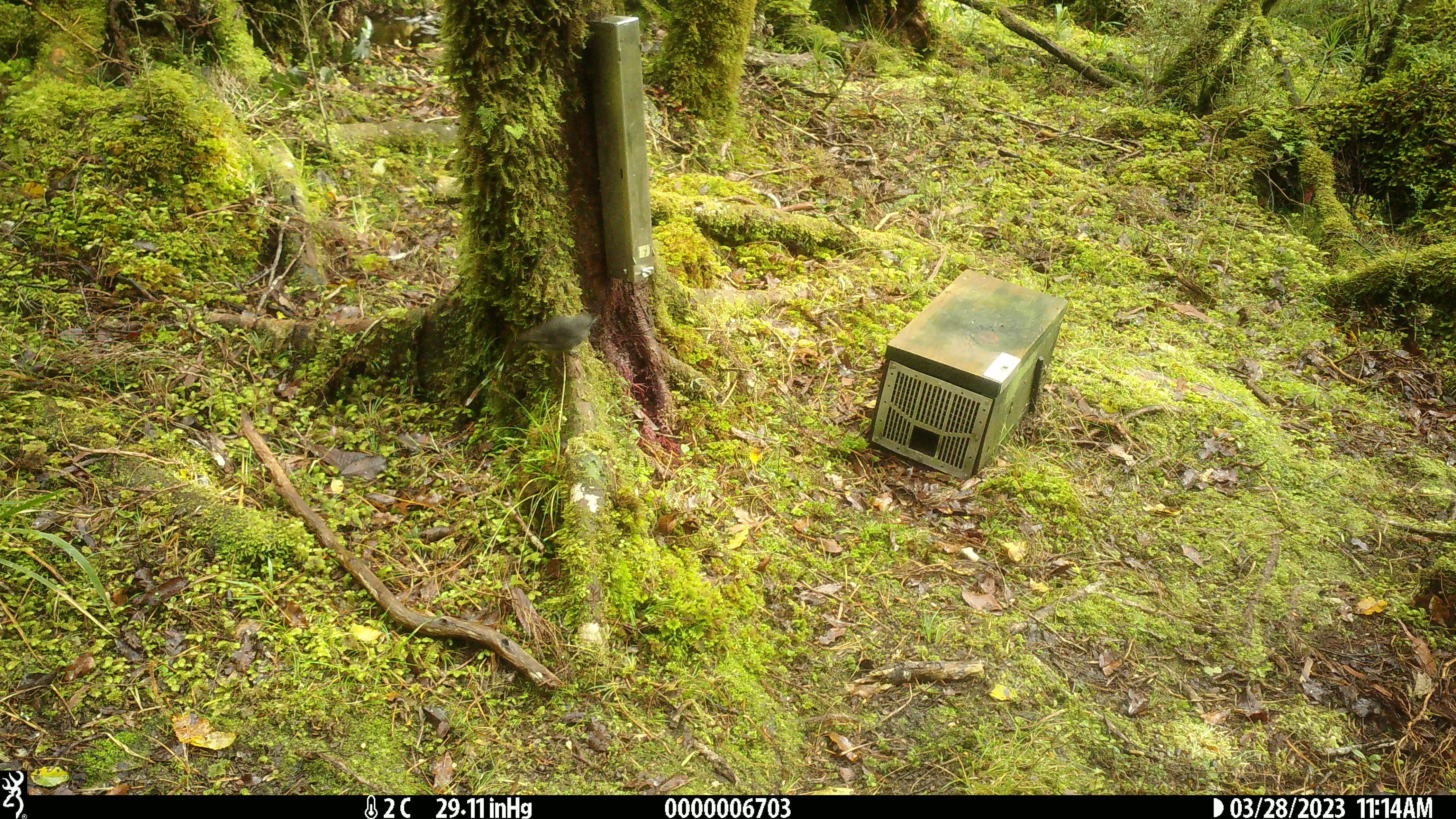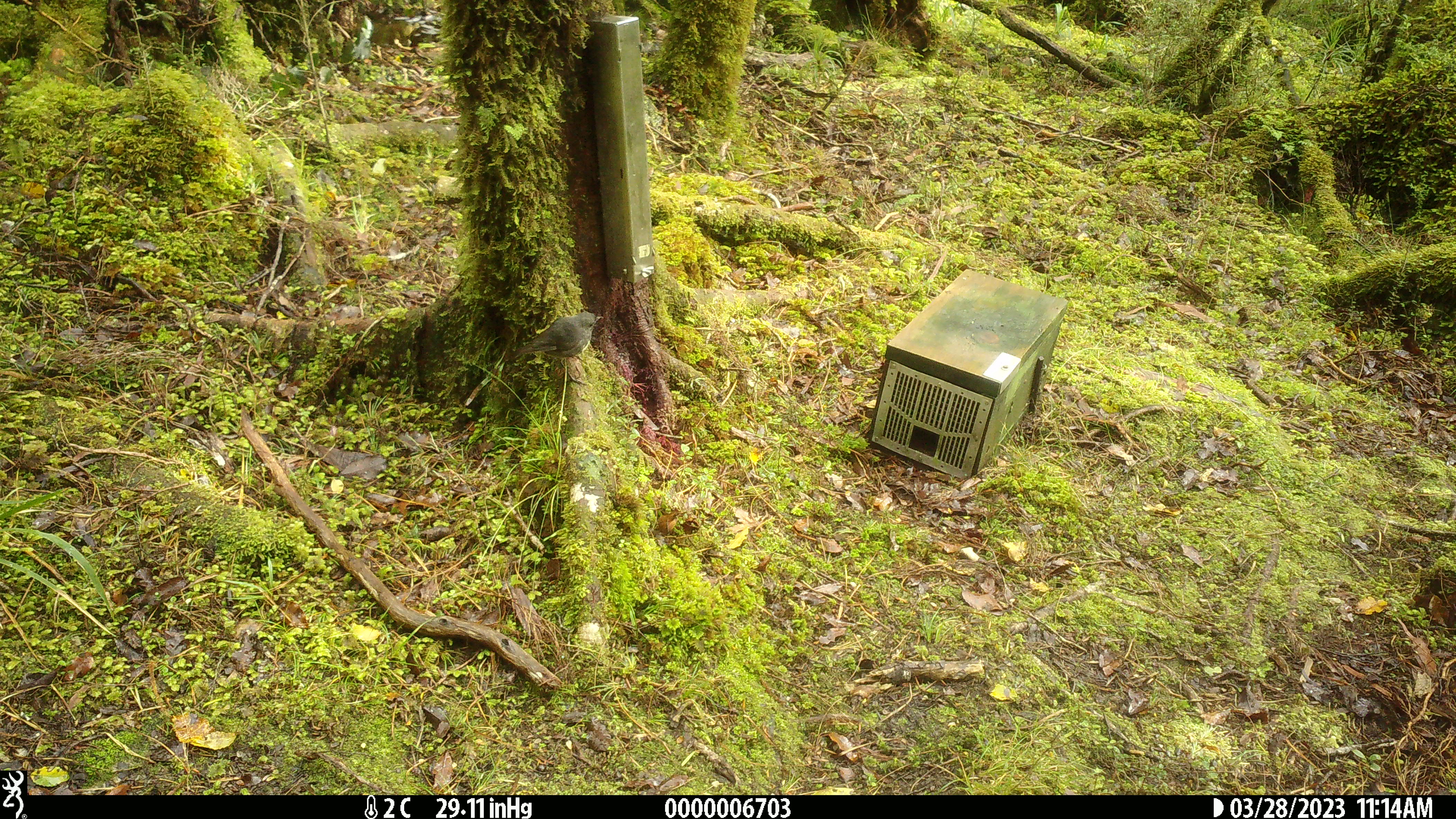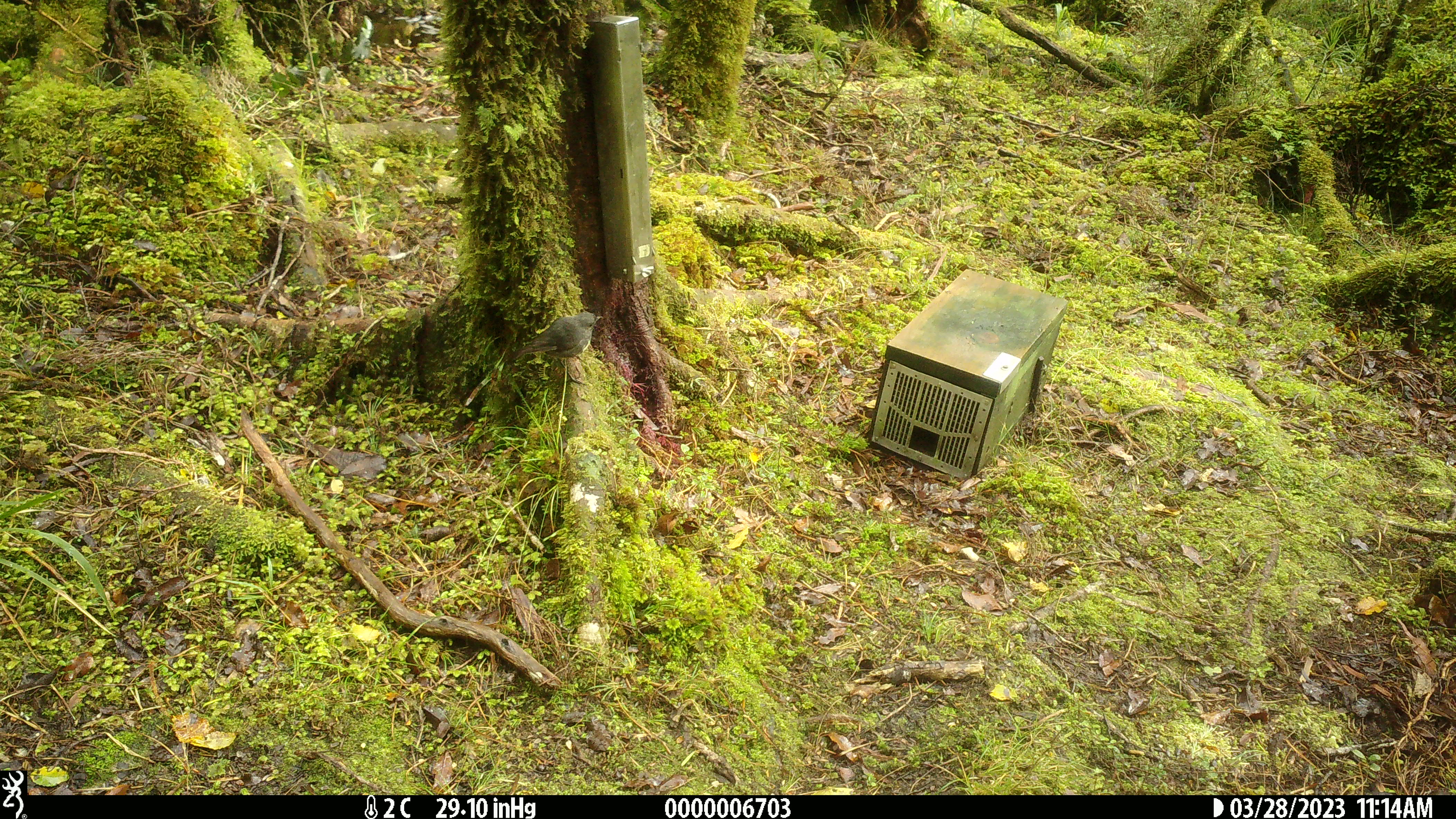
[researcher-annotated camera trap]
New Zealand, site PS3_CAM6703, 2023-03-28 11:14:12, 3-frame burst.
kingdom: Animalia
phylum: Chordata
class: Aves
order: Passeriformes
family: Petroicidae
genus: Petroica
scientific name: Petroica australis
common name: new zealand robin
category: robin